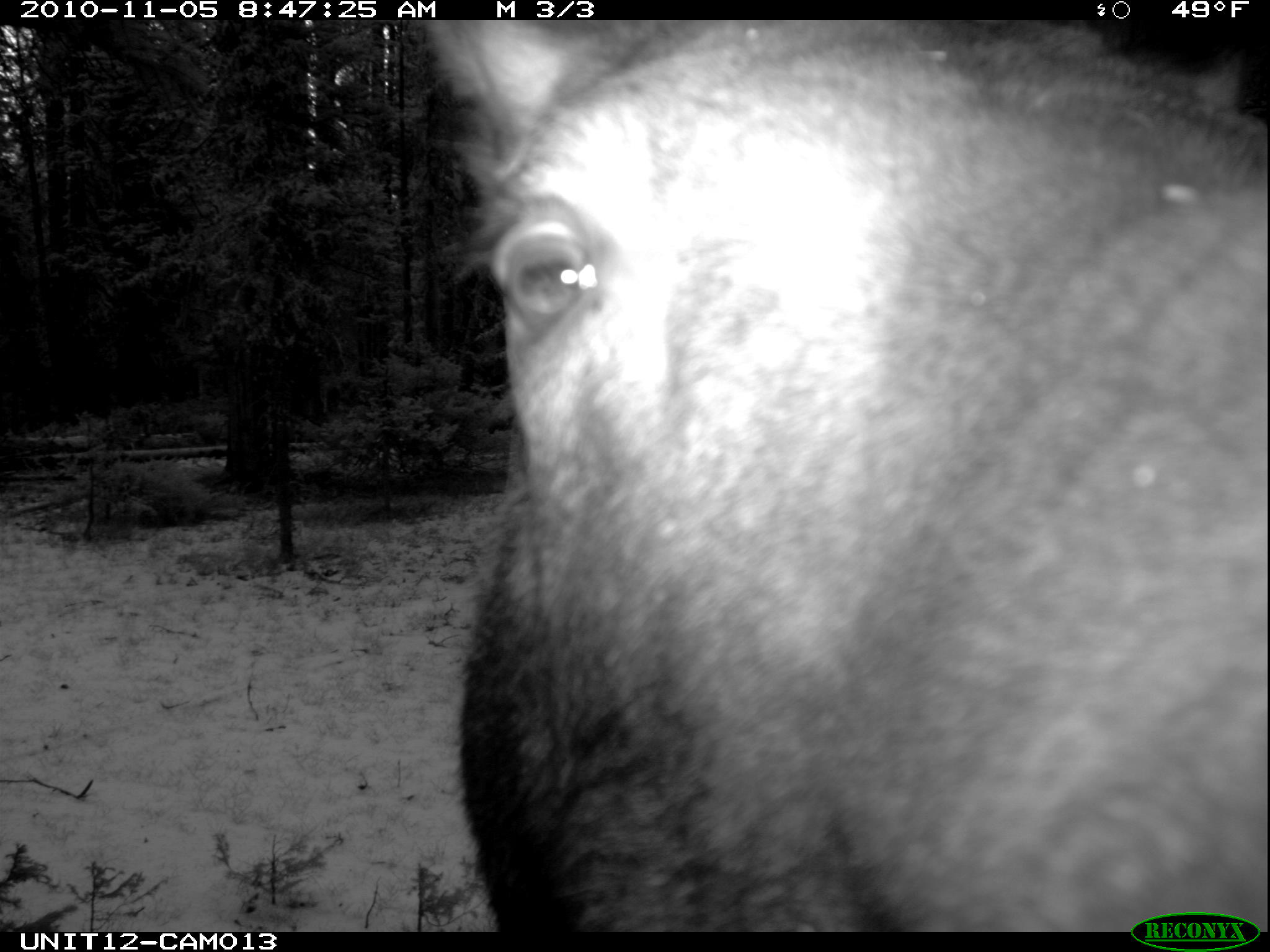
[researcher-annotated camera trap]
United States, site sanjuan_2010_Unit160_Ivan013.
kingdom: Animalia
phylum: Chordata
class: Mammalia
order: Artiodactyla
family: Cervidae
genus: Alces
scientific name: Alces alces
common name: moose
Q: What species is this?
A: Alces alces (moose).